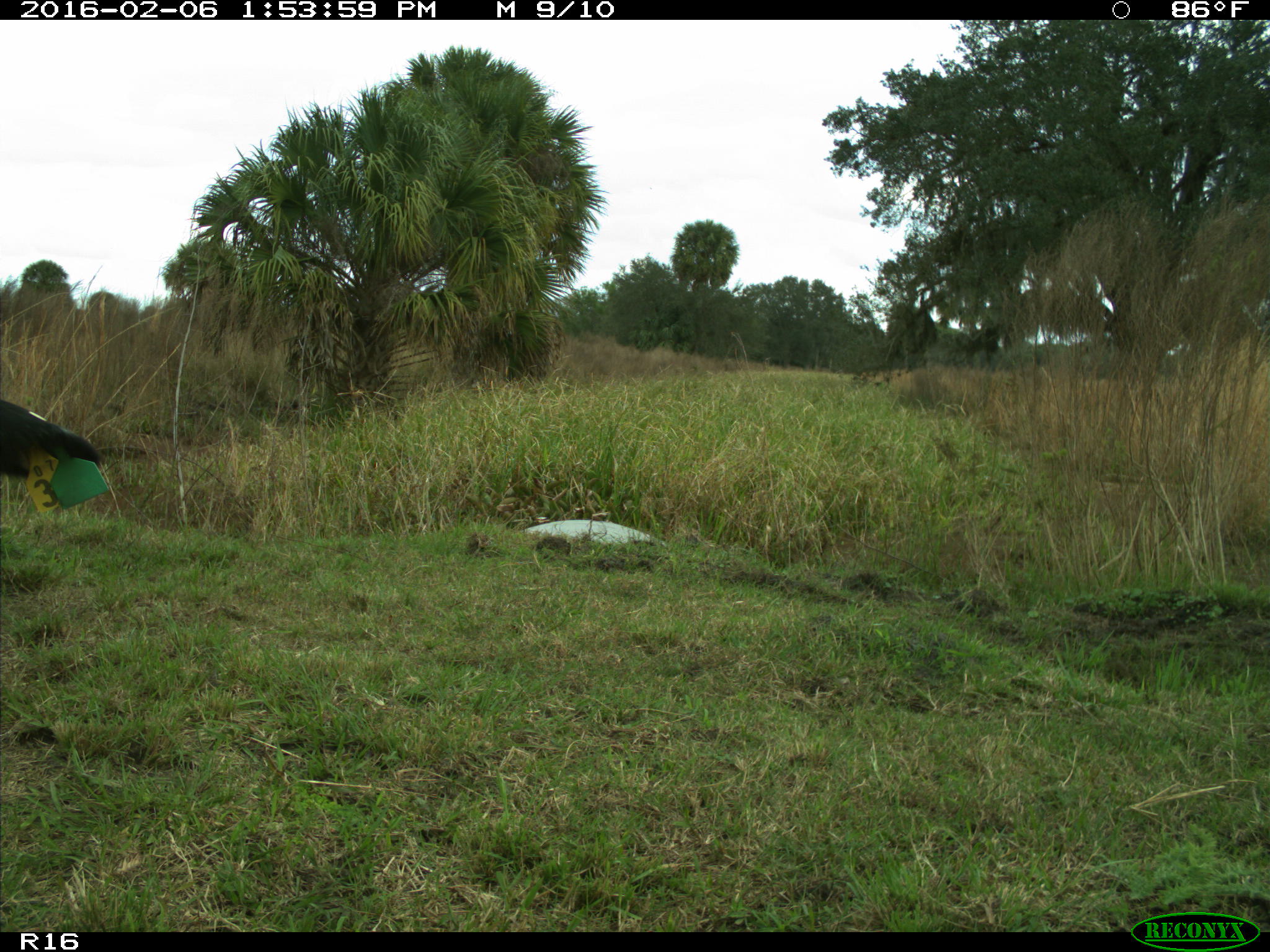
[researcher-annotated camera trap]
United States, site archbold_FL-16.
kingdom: Animalia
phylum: Chordata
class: Mammalia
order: Artiodactyla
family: Bovidae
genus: Bos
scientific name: Bos taurus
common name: domestic cow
Bos taurus (domestic cow).